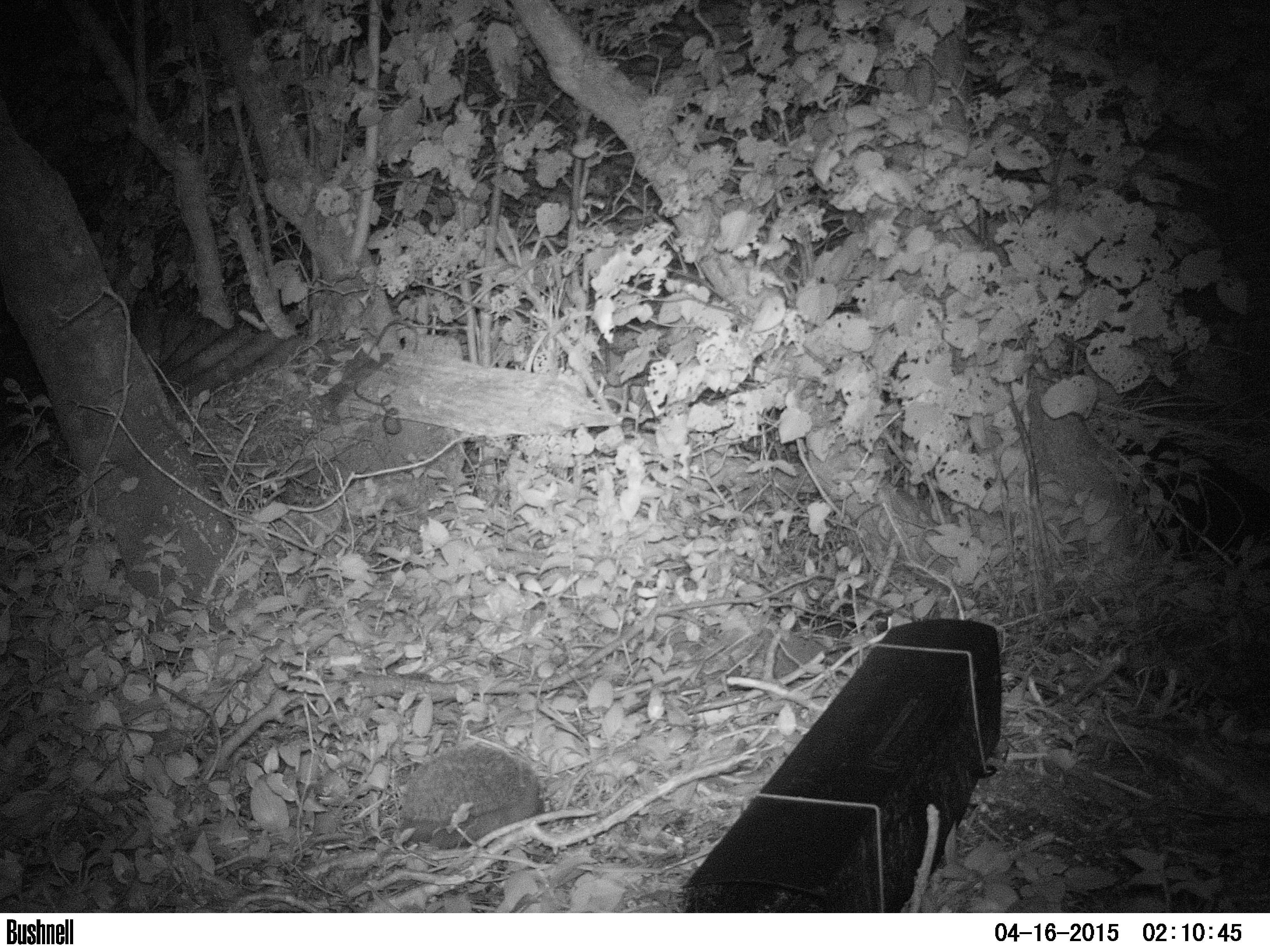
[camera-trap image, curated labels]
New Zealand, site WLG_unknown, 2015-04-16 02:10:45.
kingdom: Animalia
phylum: Chordata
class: Mammalia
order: Eulipotyphla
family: Erinaceidae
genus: Erinaceus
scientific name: Erinaceus europaeus europaeus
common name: european hedgehog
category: hedgehog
Hedgehog (european hedgehog) (Erinaceus europaeus europaeus).